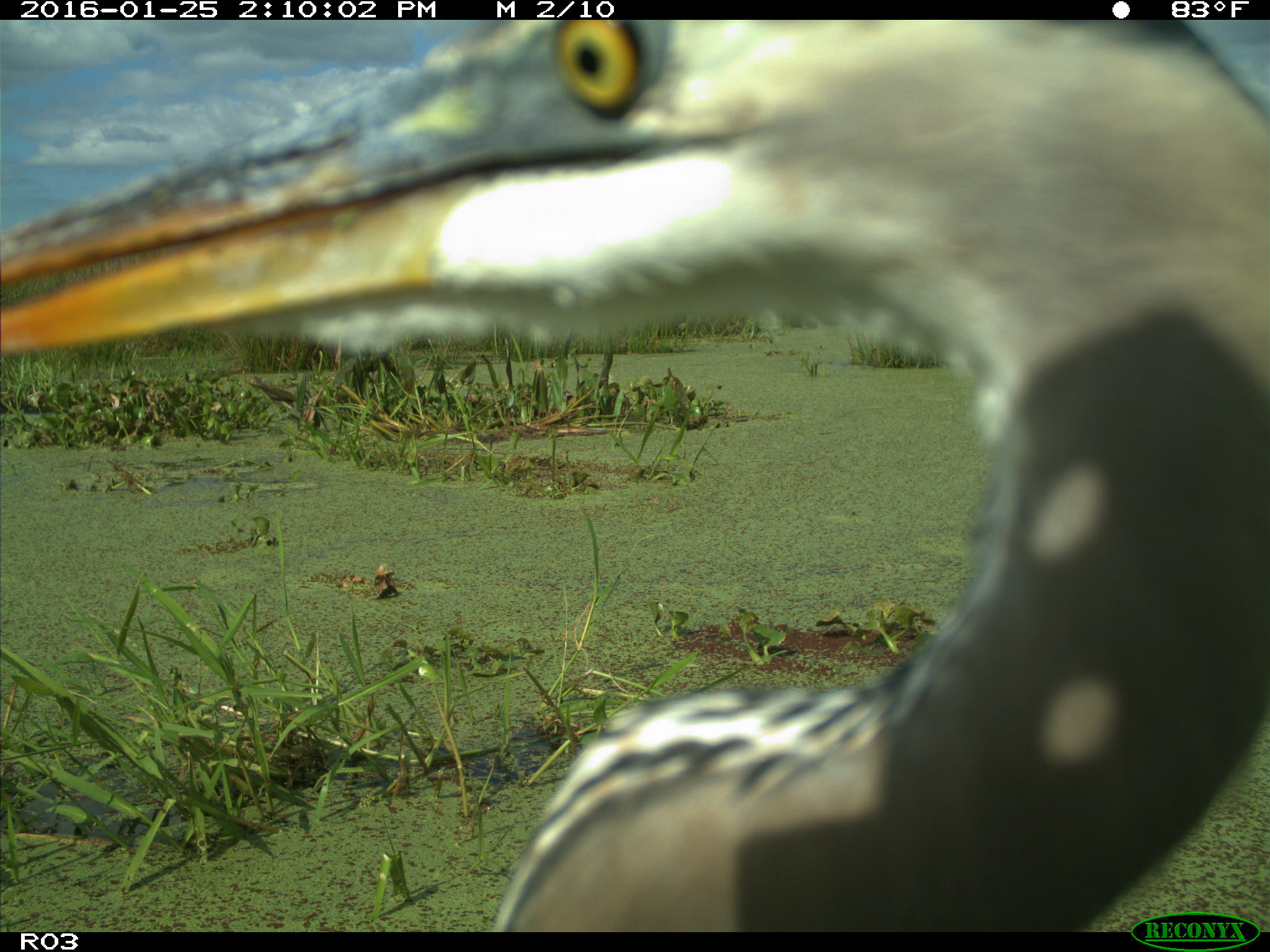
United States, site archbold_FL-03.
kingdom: Animalia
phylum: Chordata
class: Aves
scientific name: Aves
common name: birds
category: unidentified bird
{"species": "unidentified bird (birds) (Aves)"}